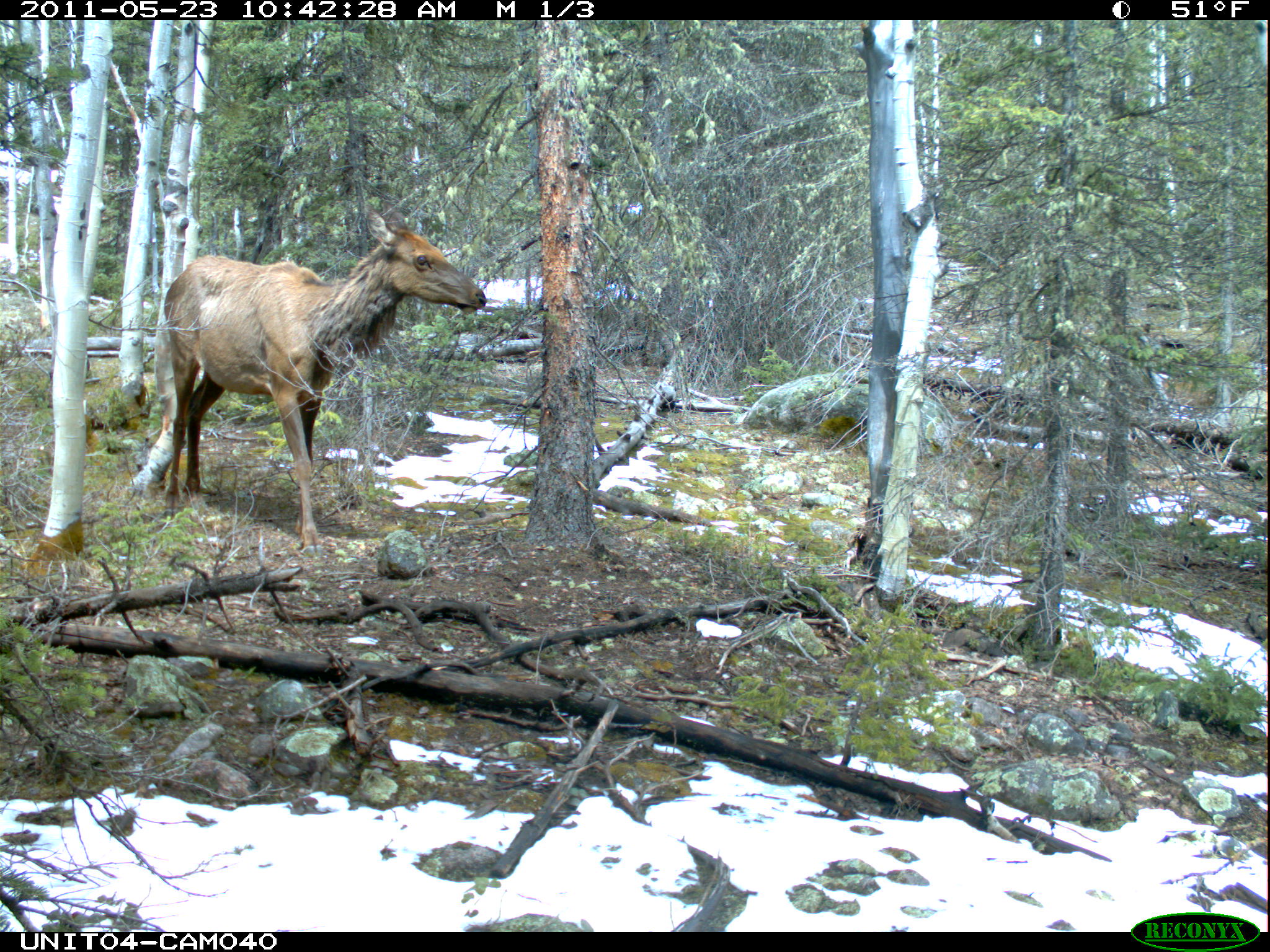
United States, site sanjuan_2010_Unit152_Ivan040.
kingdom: Animalia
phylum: Chordata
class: Mammalia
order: Artiodactyla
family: Cervidae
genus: Cervus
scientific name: Cervus elaphus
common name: red deer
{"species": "Cervus elaphus (red deer)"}